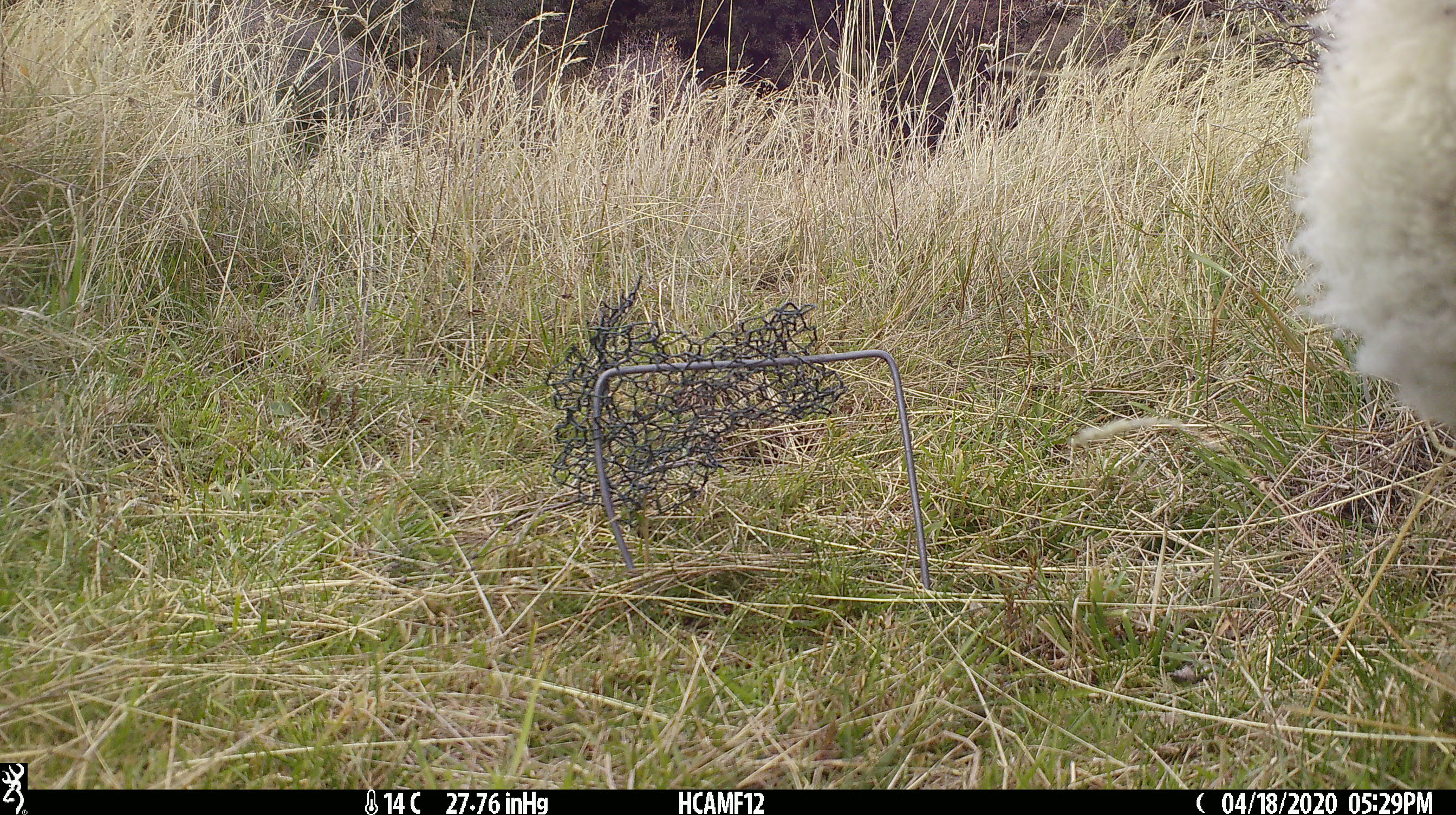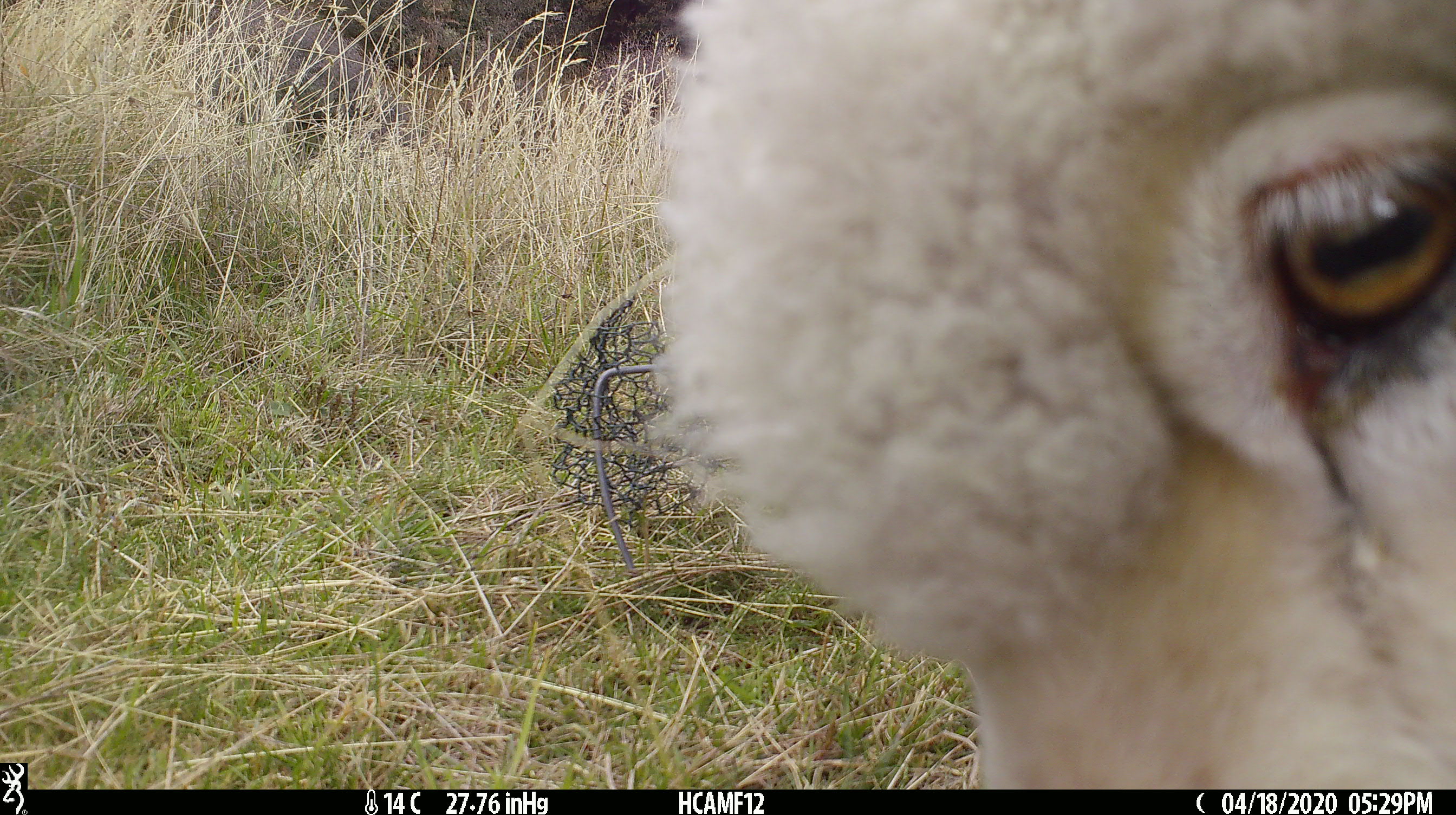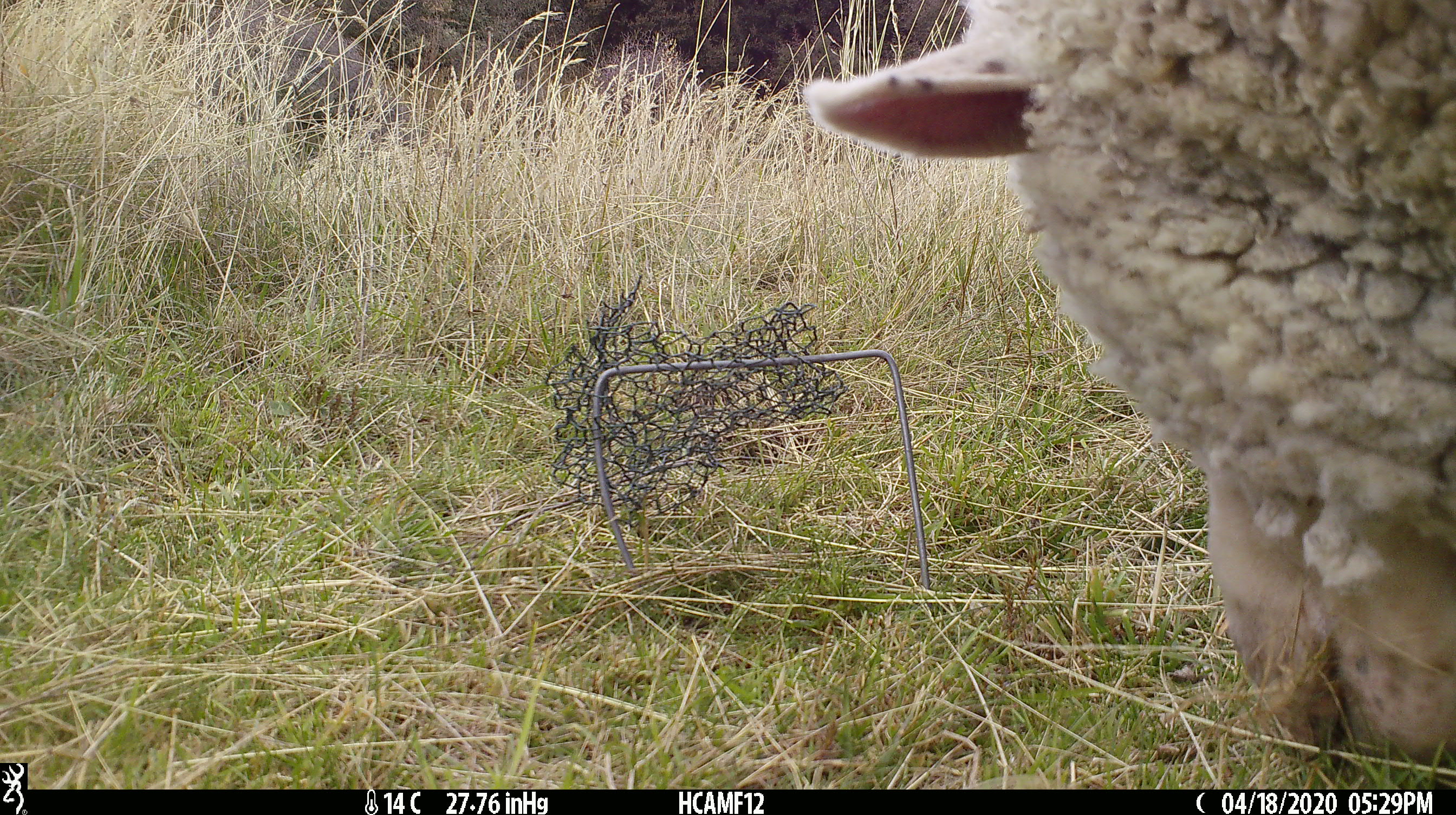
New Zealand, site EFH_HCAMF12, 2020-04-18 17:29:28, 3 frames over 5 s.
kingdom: Animalia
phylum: Chordata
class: Mammalia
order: Artiodactyla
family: Bovidae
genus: Ovis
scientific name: Ovis aries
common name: domestic sheep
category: sheep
Sheep (domestic sheep) (Ovis aries).